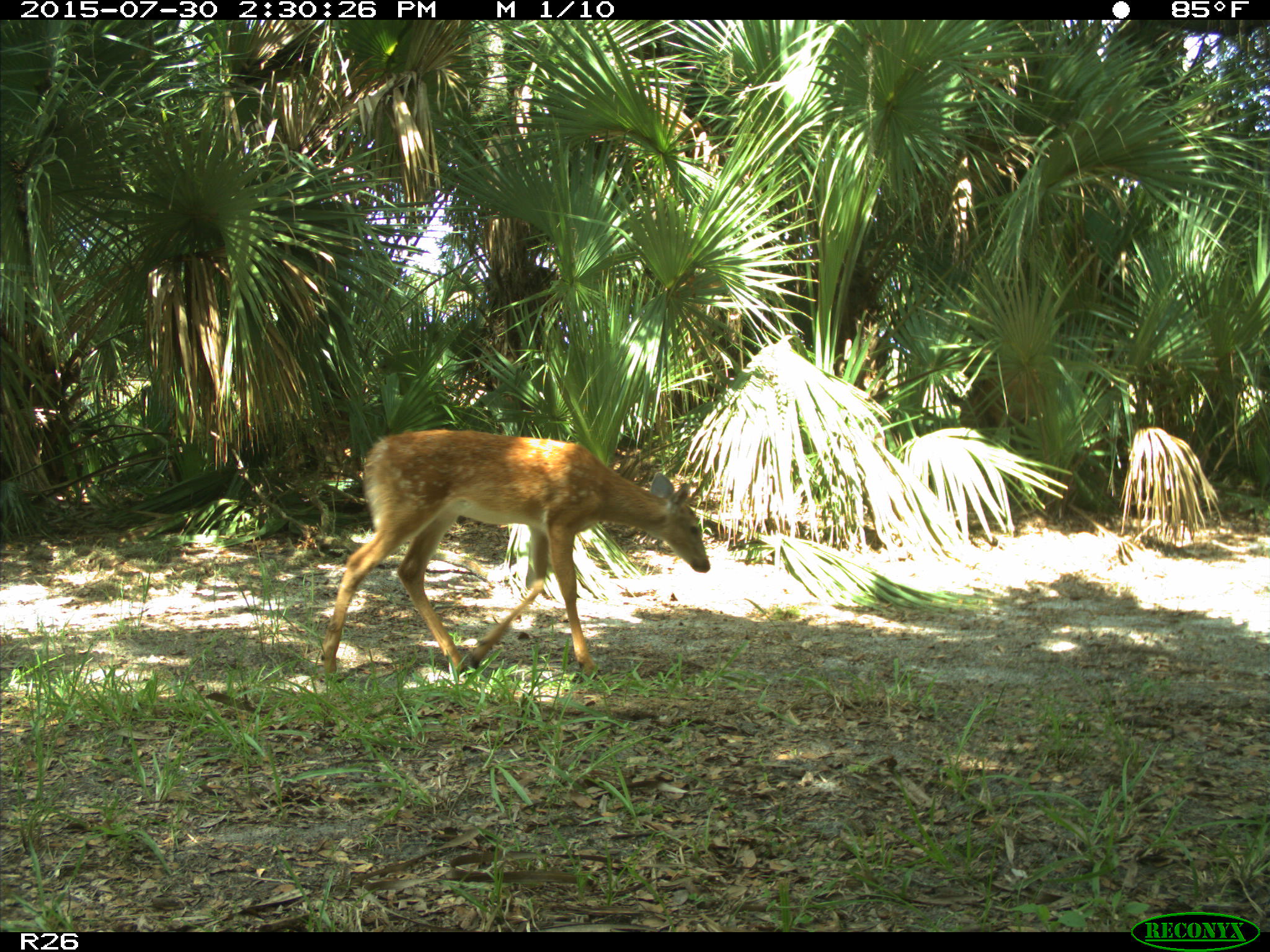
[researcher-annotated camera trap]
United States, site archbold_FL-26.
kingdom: Animalia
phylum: Chordata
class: Mammalia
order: Artiodactyla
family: Cervidae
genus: Odocoileus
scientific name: Odocoileus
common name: deer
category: unidentified deer